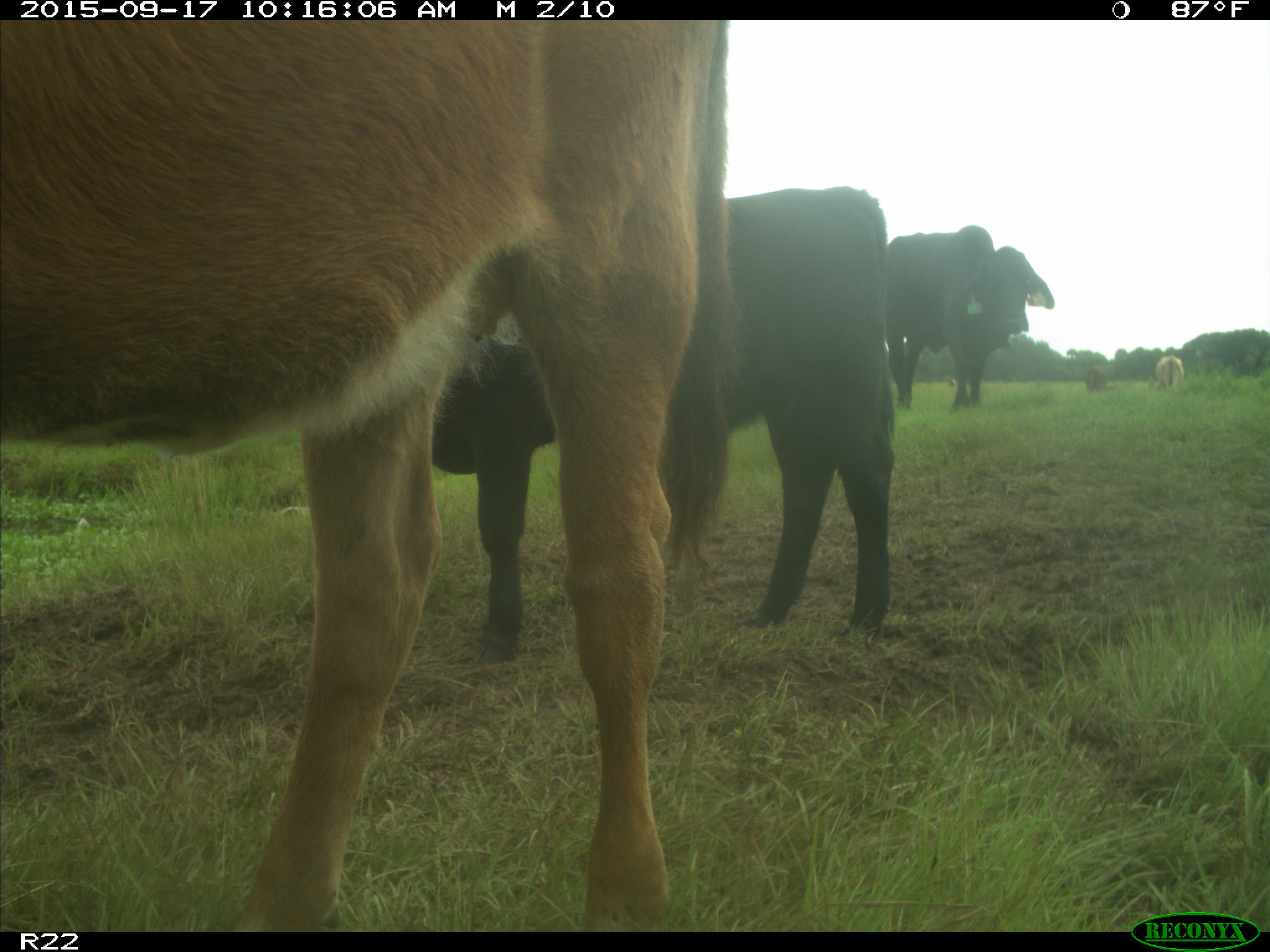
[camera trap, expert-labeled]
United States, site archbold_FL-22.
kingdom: Animalia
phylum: Chordata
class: Mammalia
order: Artiodactyla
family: Bovidae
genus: Bos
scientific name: Bos taurus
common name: domestic cow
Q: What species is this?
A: Bos taurus (domestic cow).